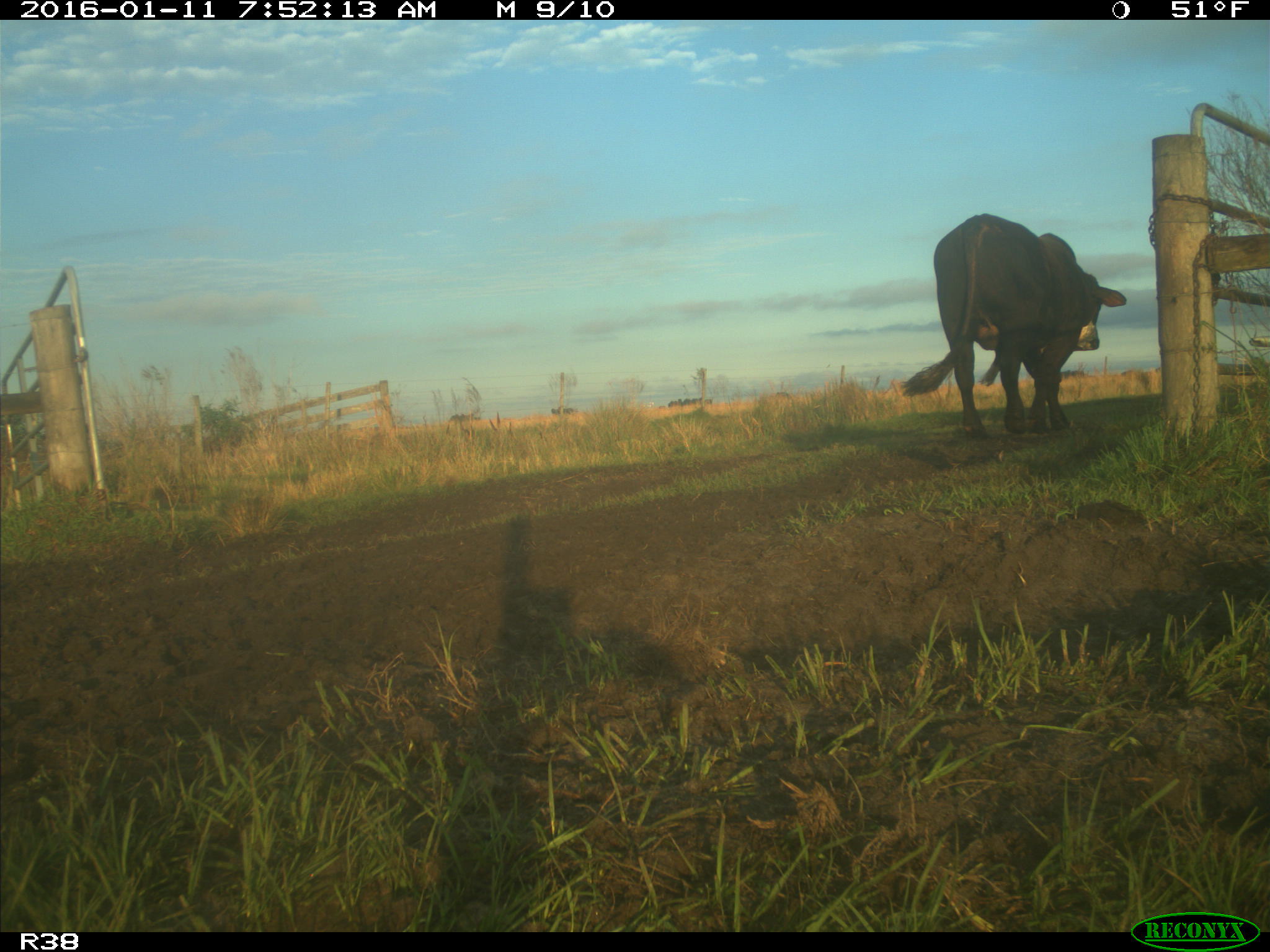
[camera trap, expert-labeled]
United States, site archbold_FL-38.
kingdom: Animalia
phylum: Chordata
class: Mammalia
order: Artiodactyla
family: Bovidae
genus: Bos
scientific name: Bos taurus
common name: domestic cow